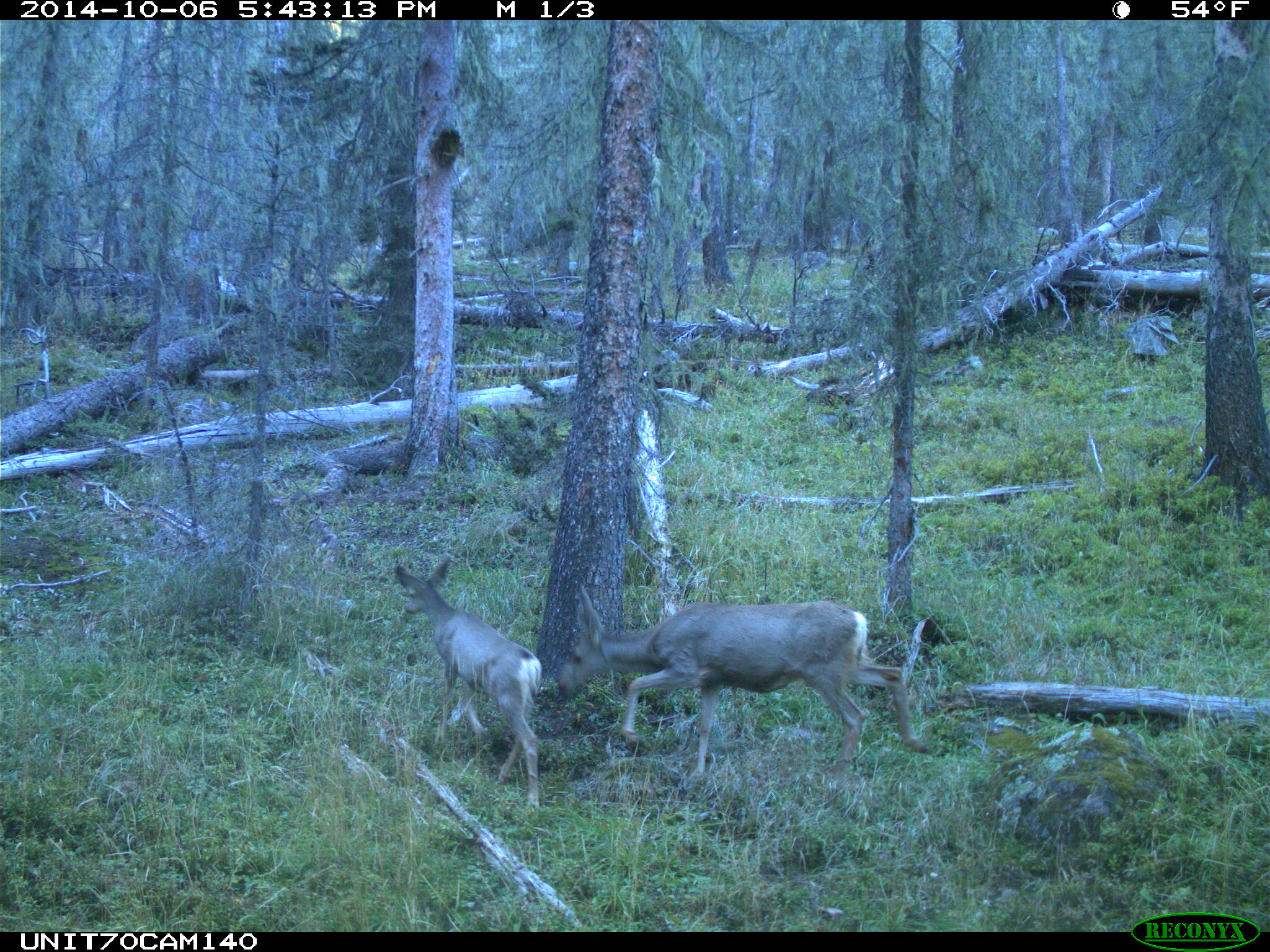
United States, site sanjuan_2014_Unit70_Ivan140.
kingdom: Animalia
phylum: Chordata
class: Mammalia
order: Artiodactyla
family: Cervidae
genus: Odocoileus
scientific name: Odocoileus hemionus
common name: mule deer